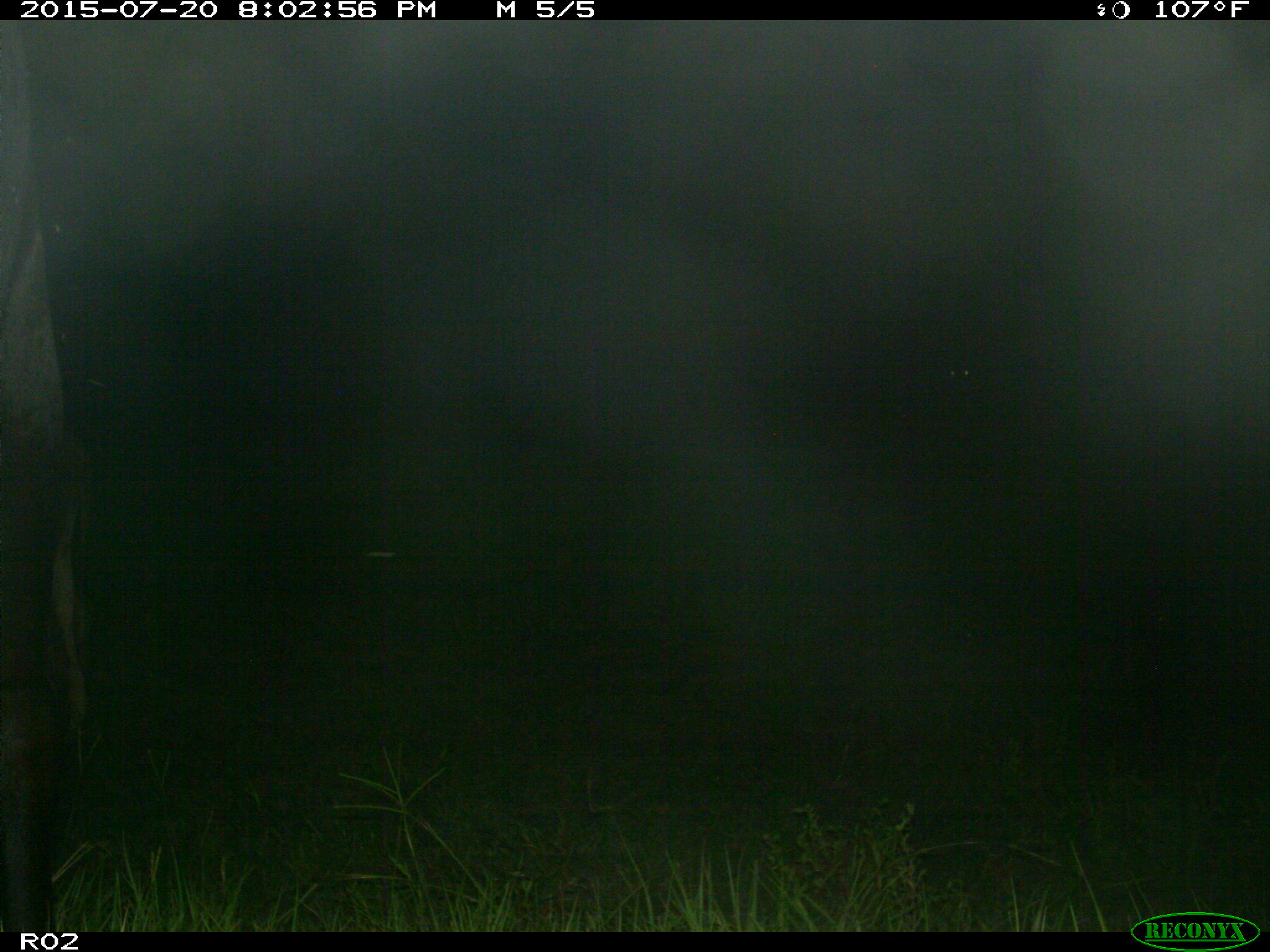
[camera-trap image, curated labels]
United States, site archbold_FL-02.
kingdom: Animalia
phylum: Chordata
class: Mammalia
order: Artiodactyla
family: Bovidae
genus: Bos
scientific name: Bos taurus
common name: domestic cow